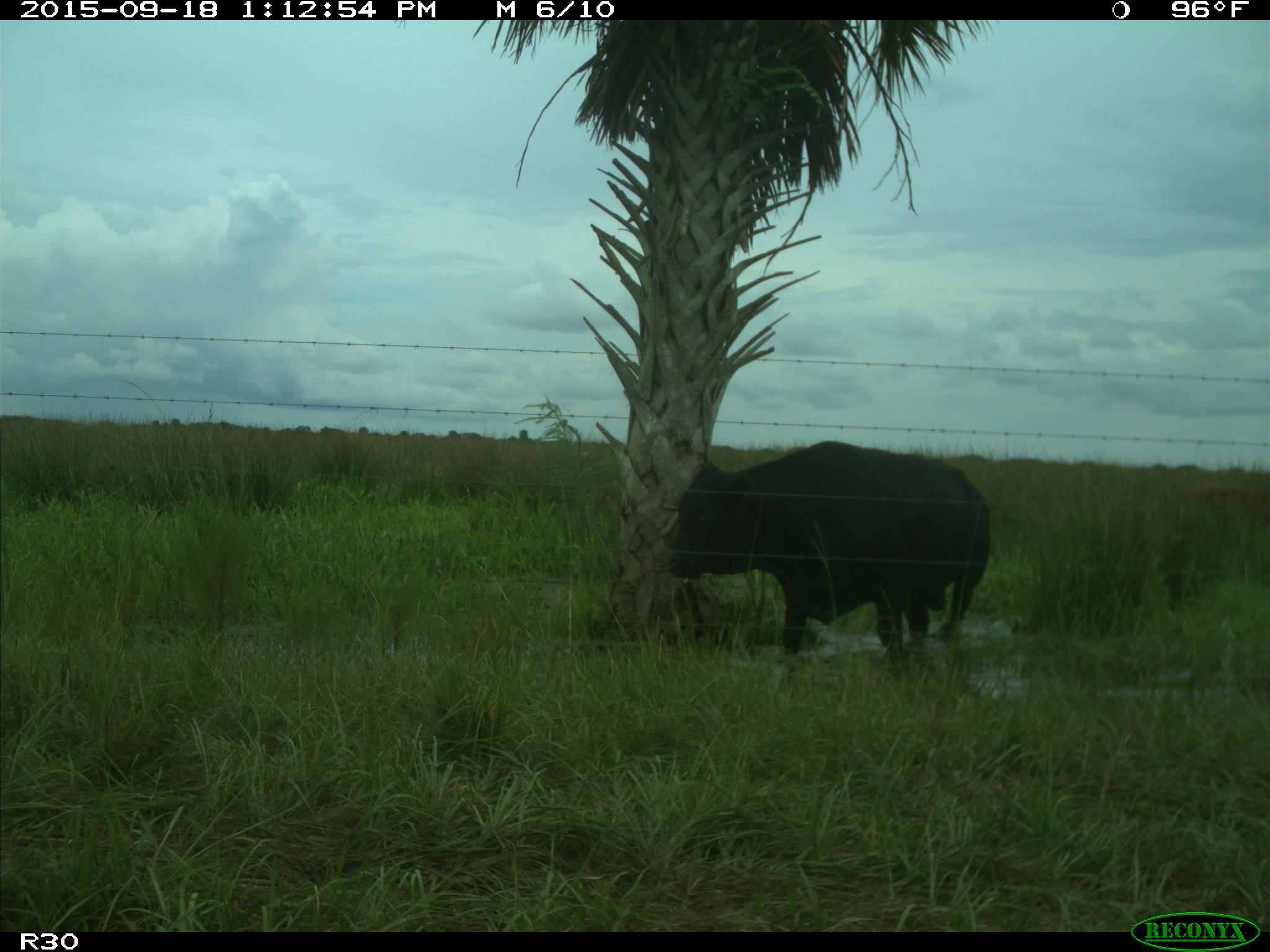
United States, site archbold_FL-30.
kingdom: Animalia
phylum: Chordata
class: Mammalia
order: Artiodactyla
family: Bovidae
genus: Bos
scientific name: Bos taurus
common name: domestic cow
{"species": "Bos taurus (domestic cow)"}